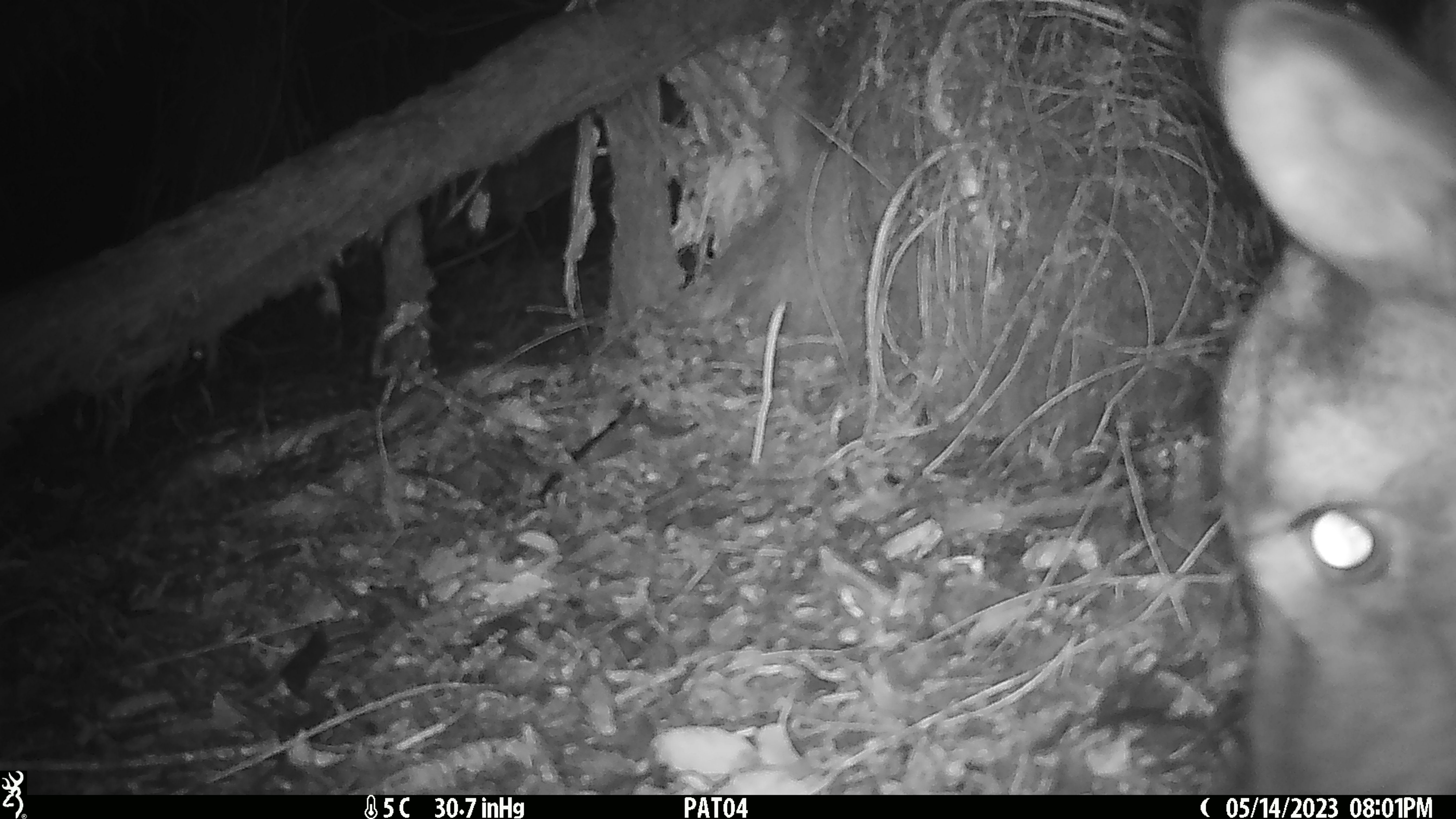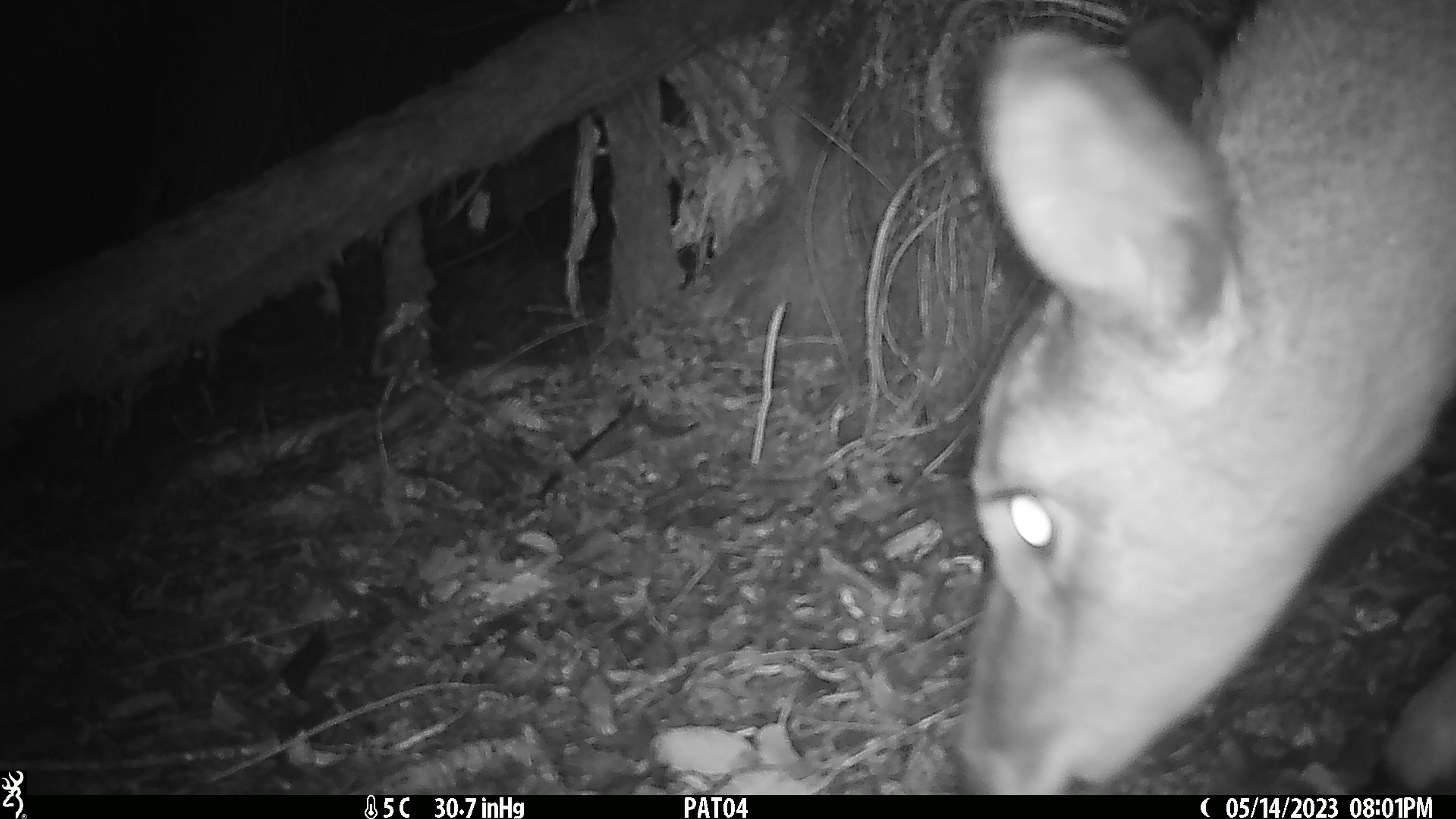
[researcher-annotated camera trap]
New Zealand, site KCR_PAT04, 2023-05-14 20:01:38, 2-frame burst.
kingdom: Animalia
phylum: Chordata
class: Mammalia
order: Artiodactyla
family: Cervidae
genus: Odocoileus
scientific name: Odocoileus virginianus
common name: white-tailed deer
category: white tailed deer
White tailed deer (white-tailed deer) (Odocoileus virginianus).